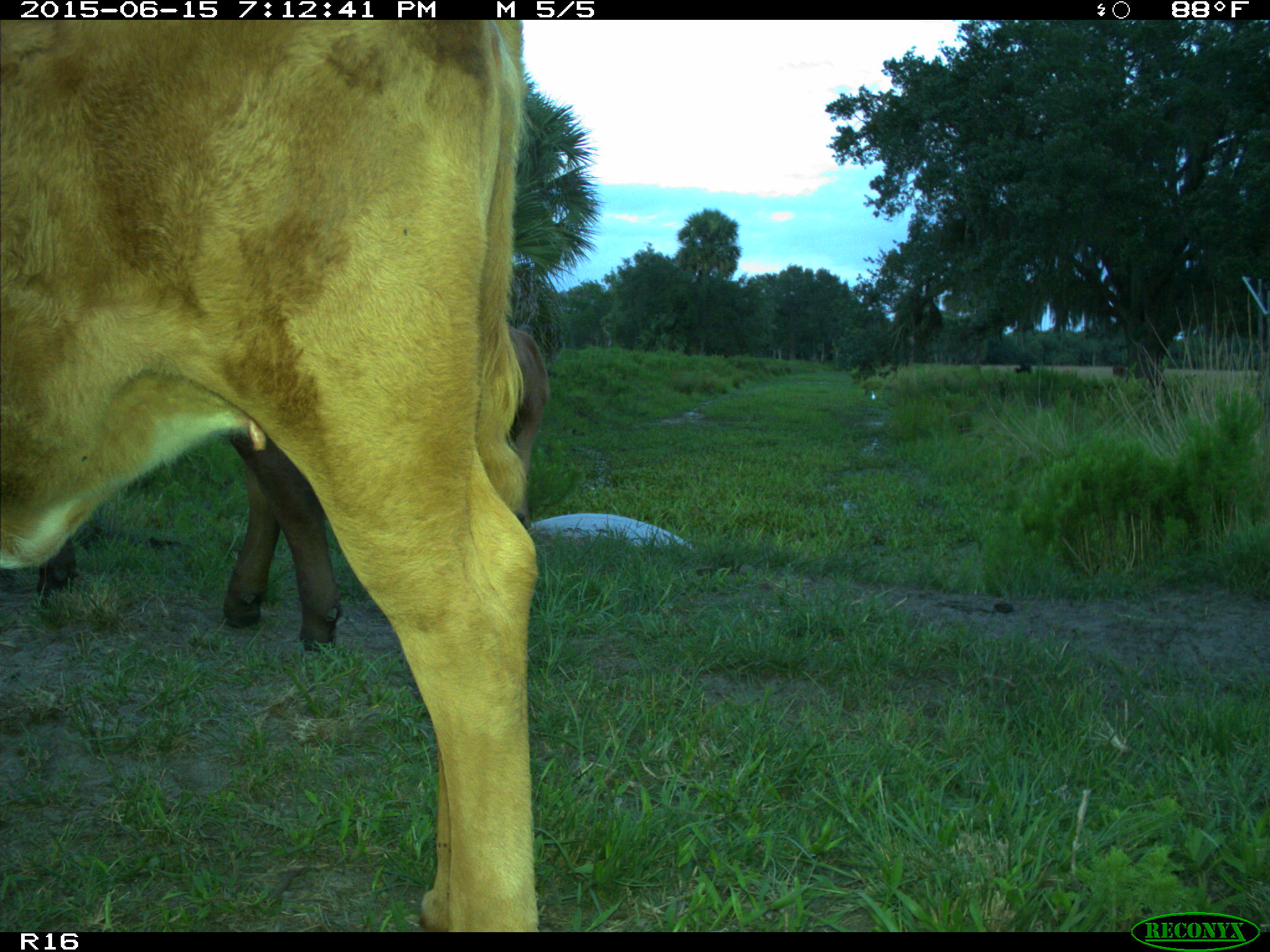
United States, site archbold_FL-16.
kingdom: Animalia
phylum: Chordata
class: Mammalia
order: Artiodactyla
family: Bovidae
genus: Bos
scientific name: Bos taurus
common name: domestic cow